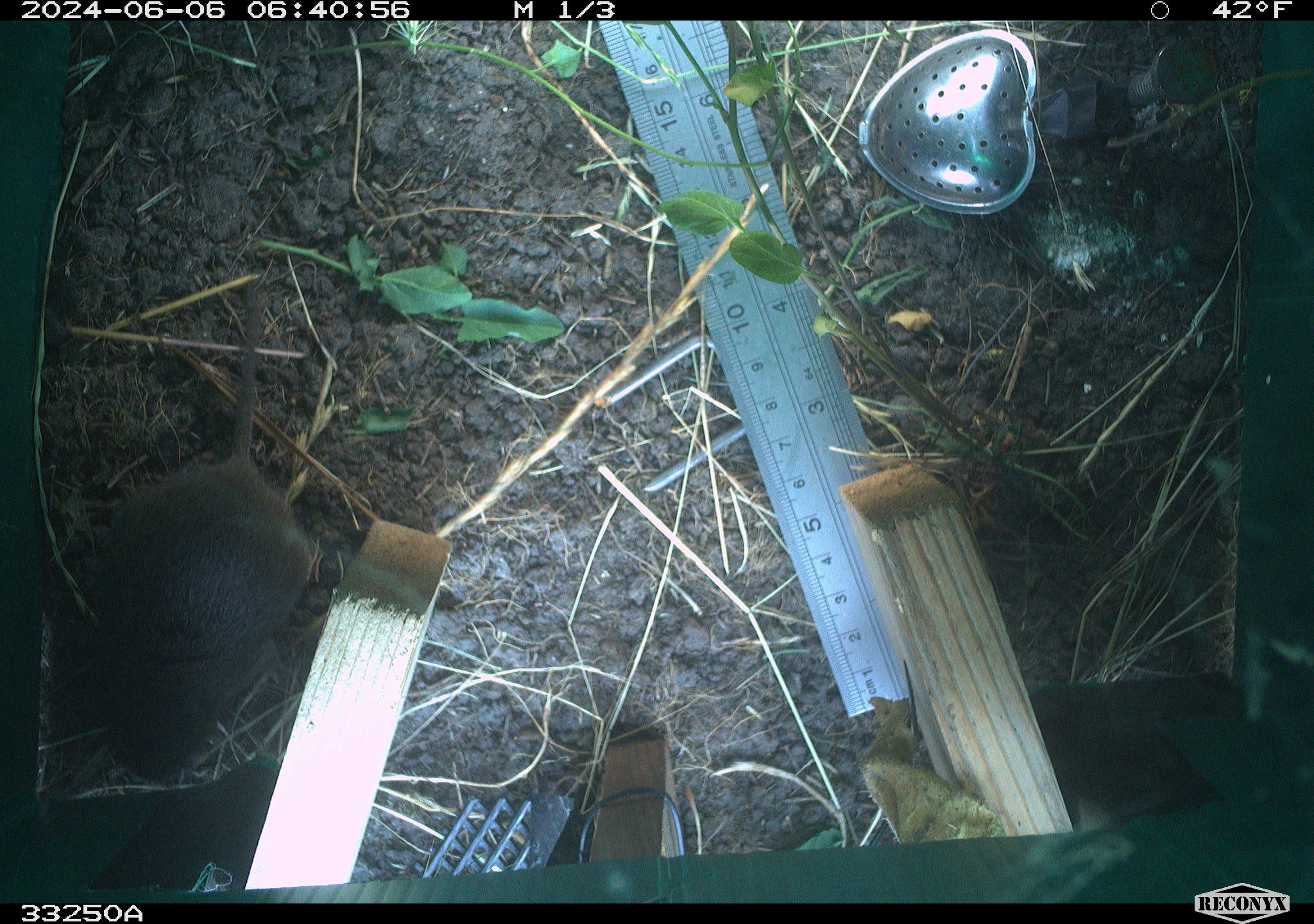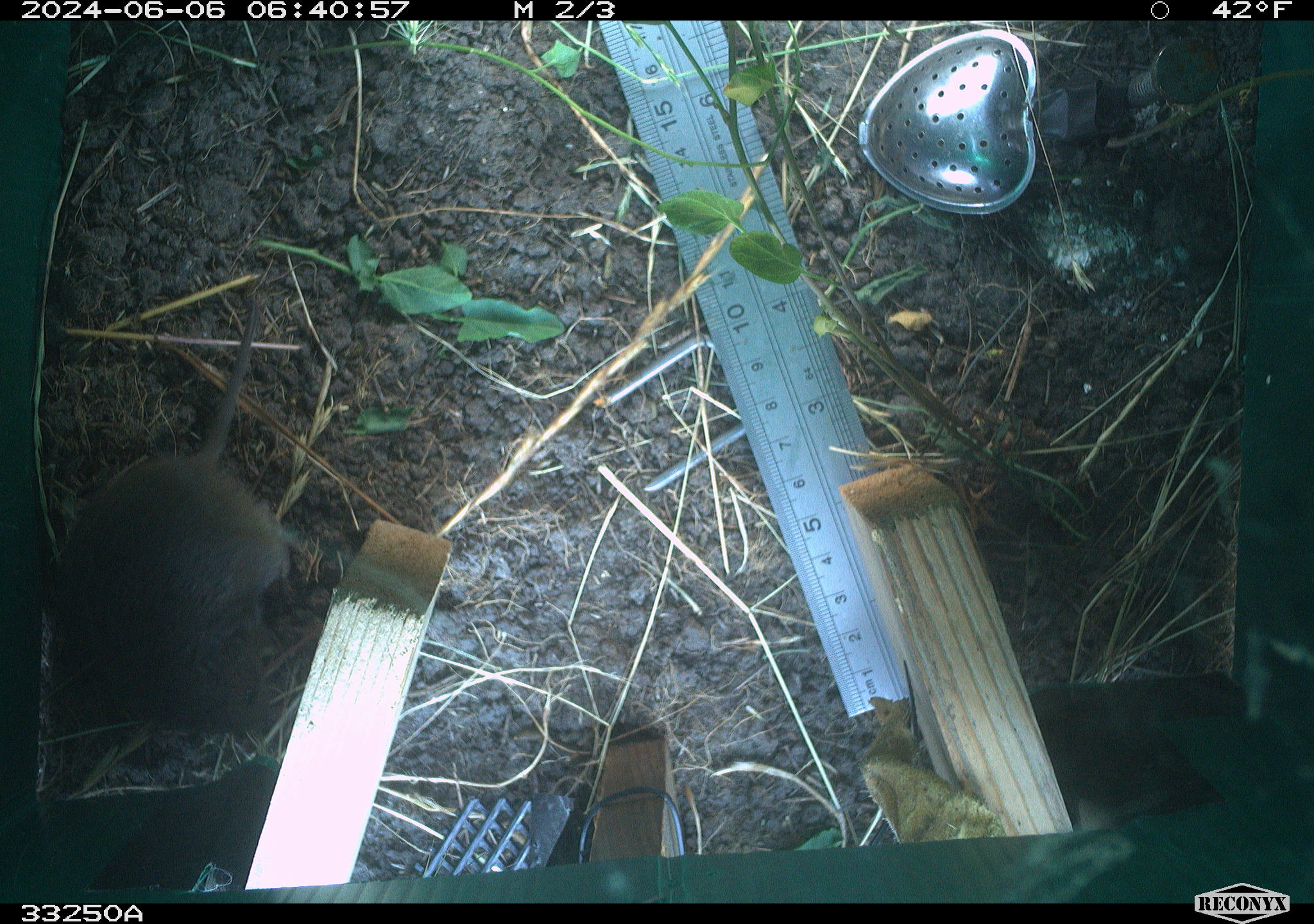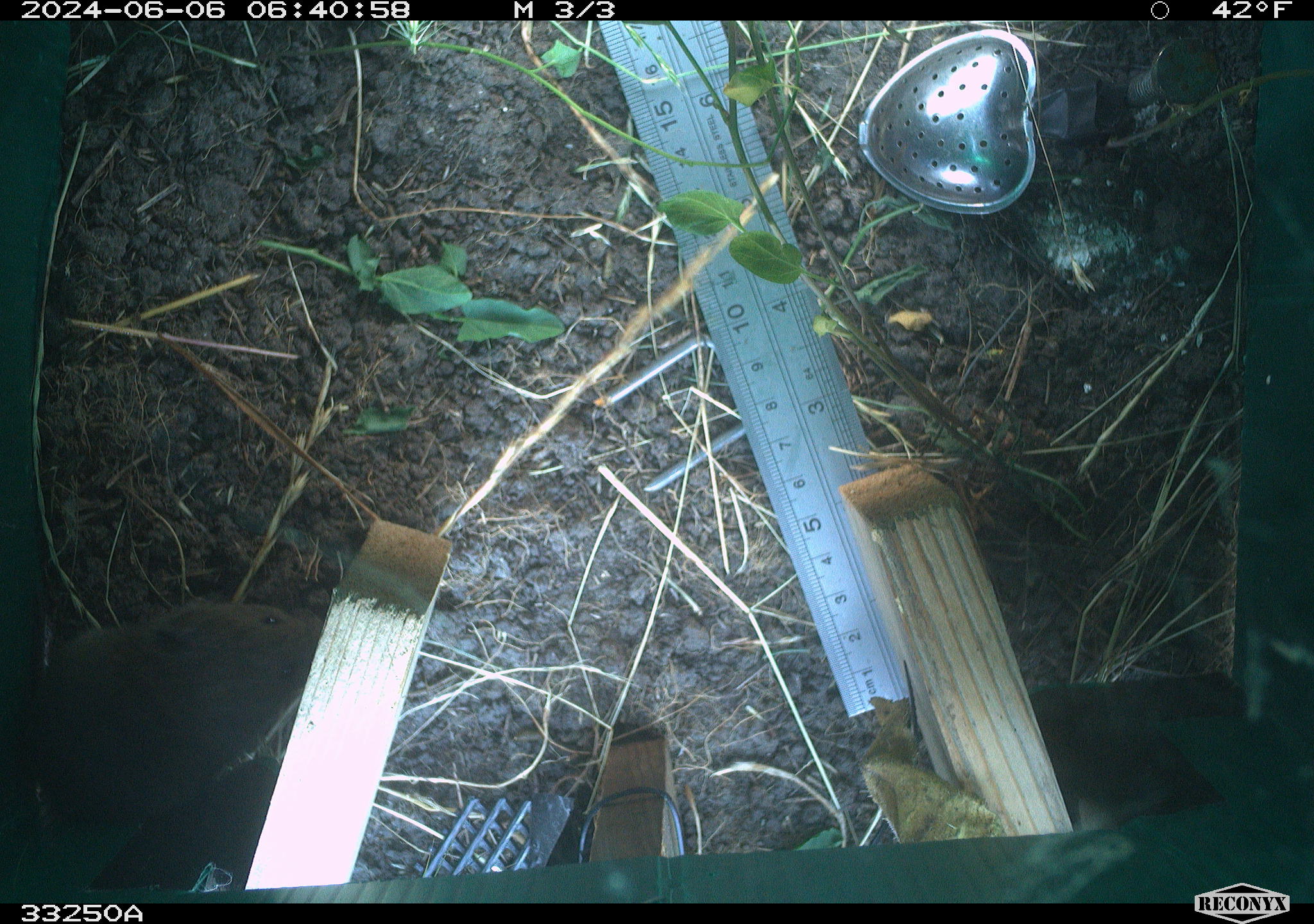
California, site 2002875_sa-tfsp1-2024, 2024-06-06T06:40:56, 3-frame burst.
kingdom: Animalia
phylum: Chordata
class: Mammalia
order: Rodentia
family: Cricetidae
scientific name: Arvicolinae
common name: voles, lemmings, and muskrats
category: arvicolinae subfamily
Arvicolinae subfamily (voles, lemmings, and muskrats) (Arvicolinae).